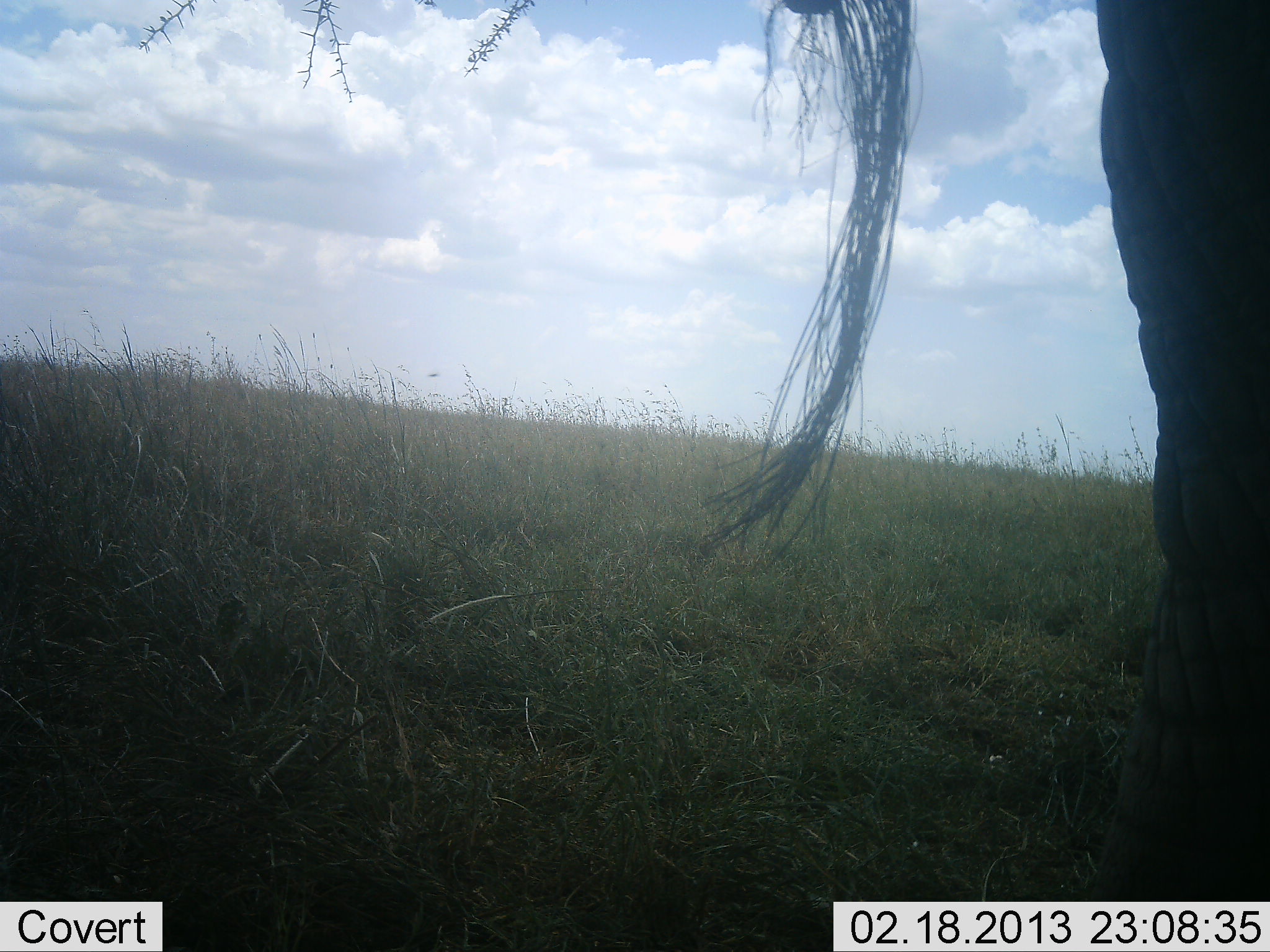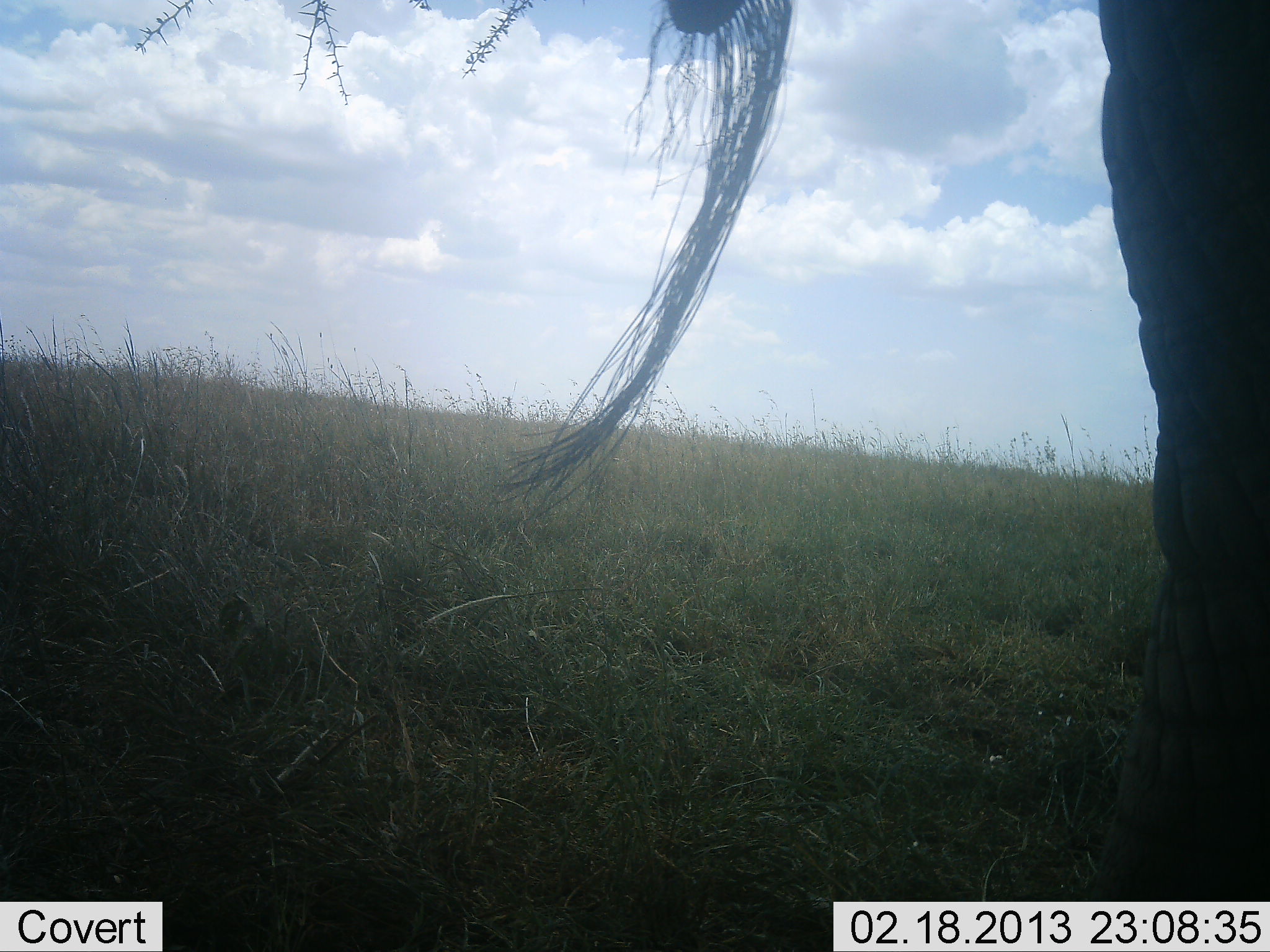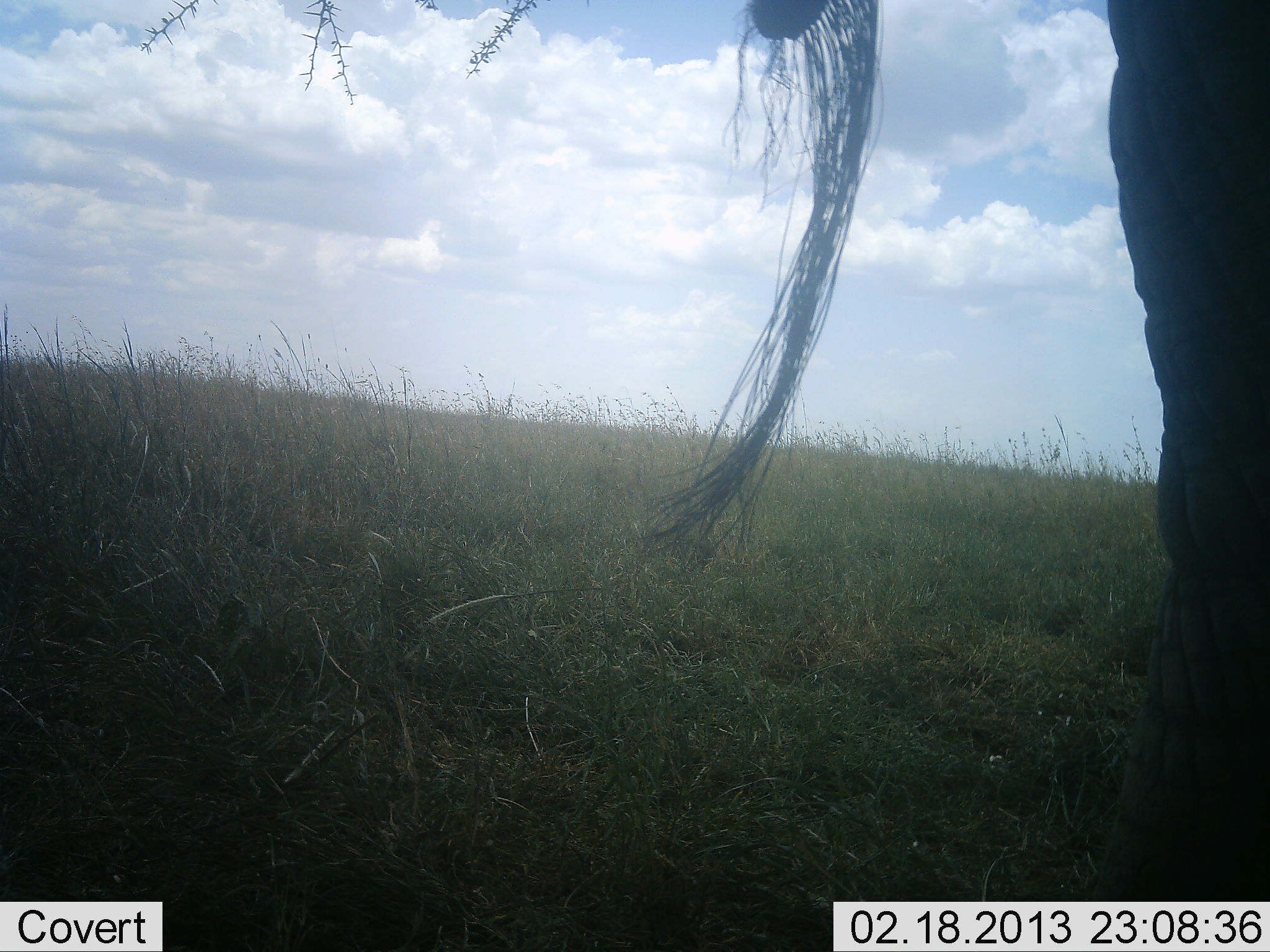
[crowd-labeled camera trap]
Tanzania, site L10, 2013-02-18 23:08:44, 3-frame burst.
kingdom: Animalia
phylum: Chordata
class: Mammalia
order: Proboscidea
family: Elephantidae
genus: Loxodonta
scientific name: Loxodonta africana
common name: african bush elephant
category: elephant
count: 1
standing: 92%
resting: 0%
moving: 0%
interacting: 0%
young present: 0%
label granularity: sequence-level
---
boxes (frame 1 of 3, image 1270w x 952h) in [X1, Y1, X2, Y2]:
animal: [696, 2, 1270, 902]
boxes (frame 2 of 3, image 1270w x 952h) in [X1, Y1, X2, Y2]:
animal: [488, 2, 1270, 900]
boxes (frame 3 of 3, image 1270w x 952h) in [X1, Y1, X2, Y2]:
animal: [647, 0, 1269, 900]